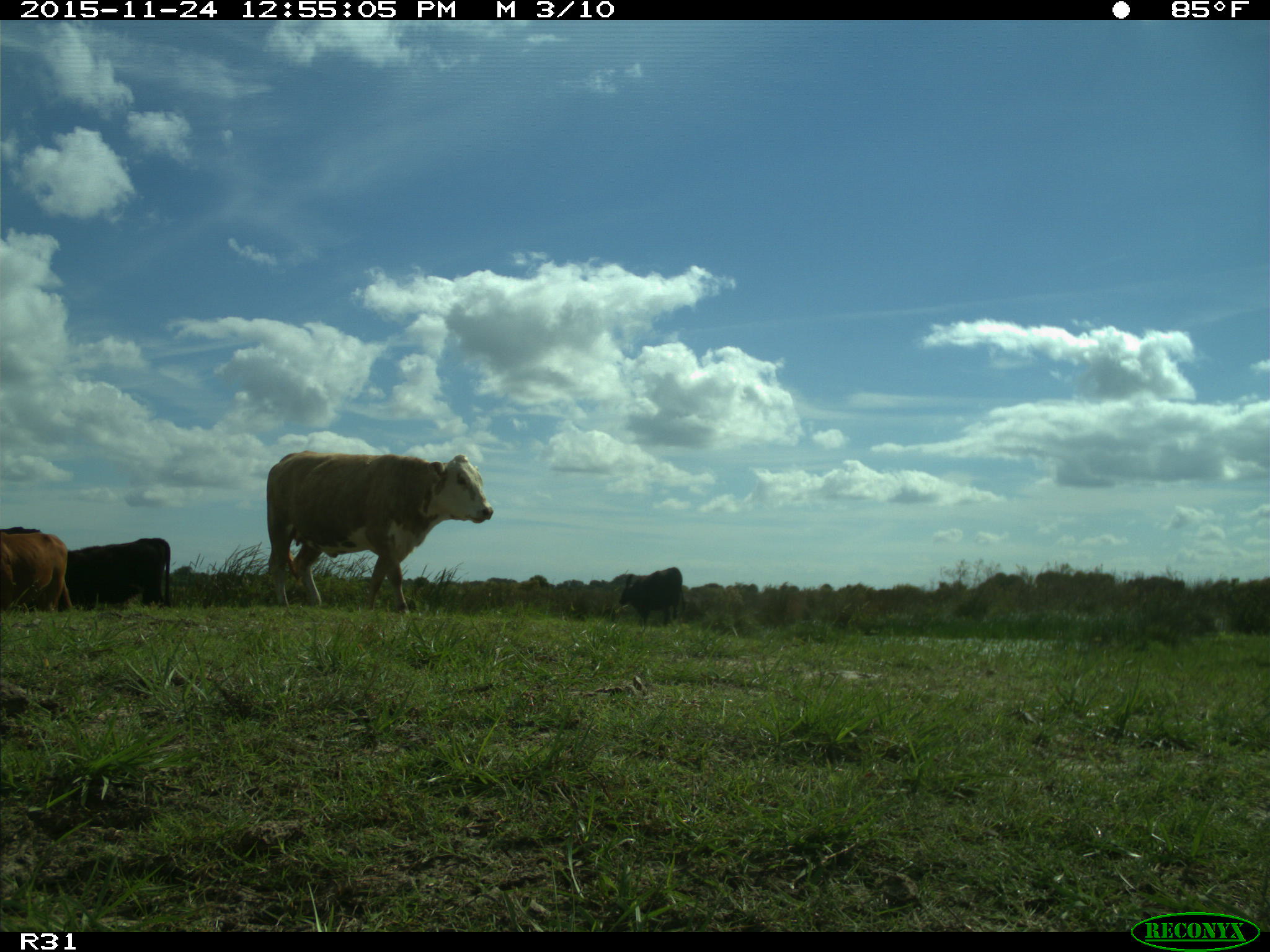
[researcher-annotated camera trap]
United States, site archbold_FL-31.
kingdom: Animalia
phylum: Chordata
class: Mammalia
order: Artiodactyla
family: Bovidae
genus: Bos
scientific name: Bos taurus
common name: domestic cow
Bos taurus (domestic cow).